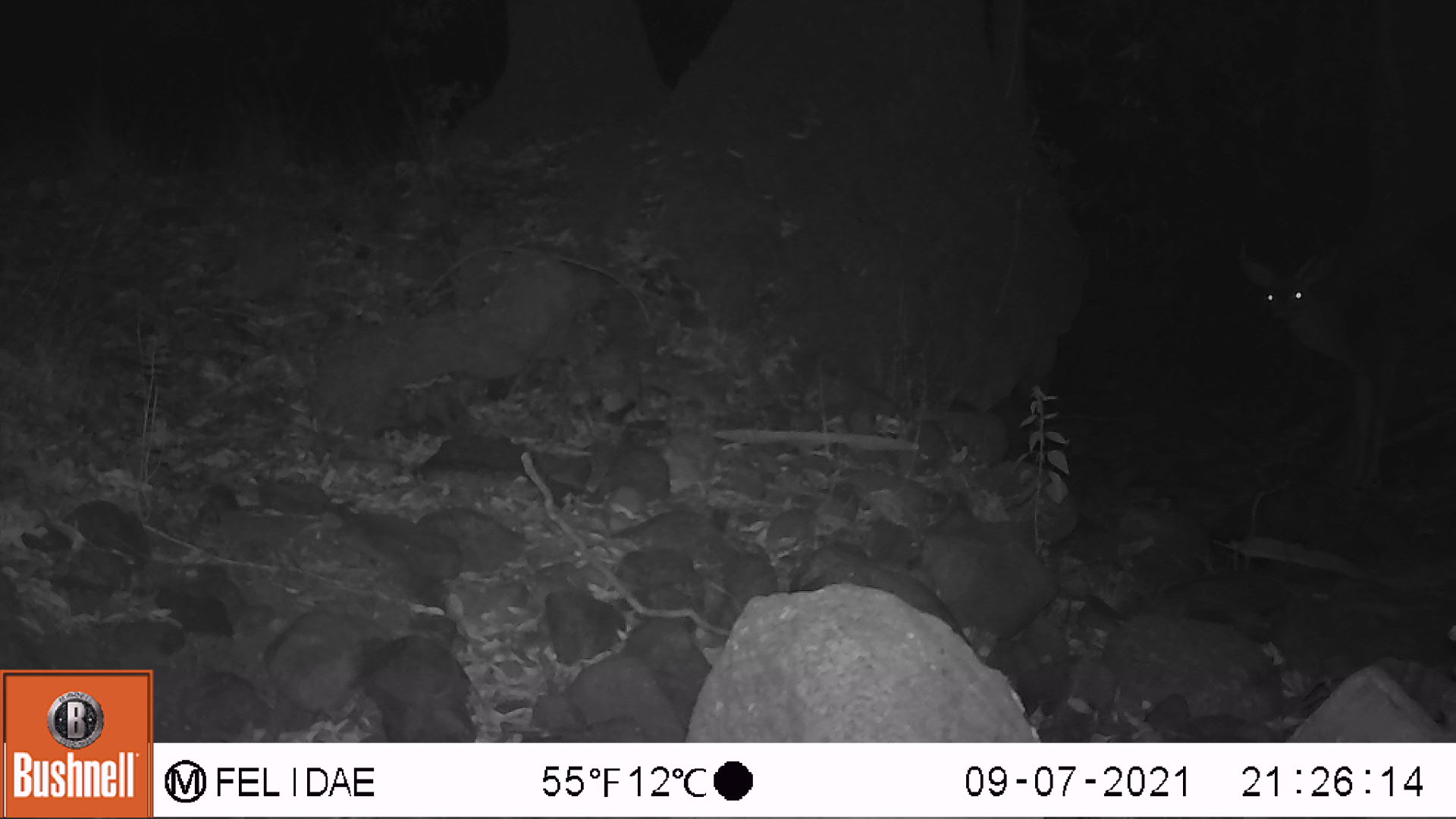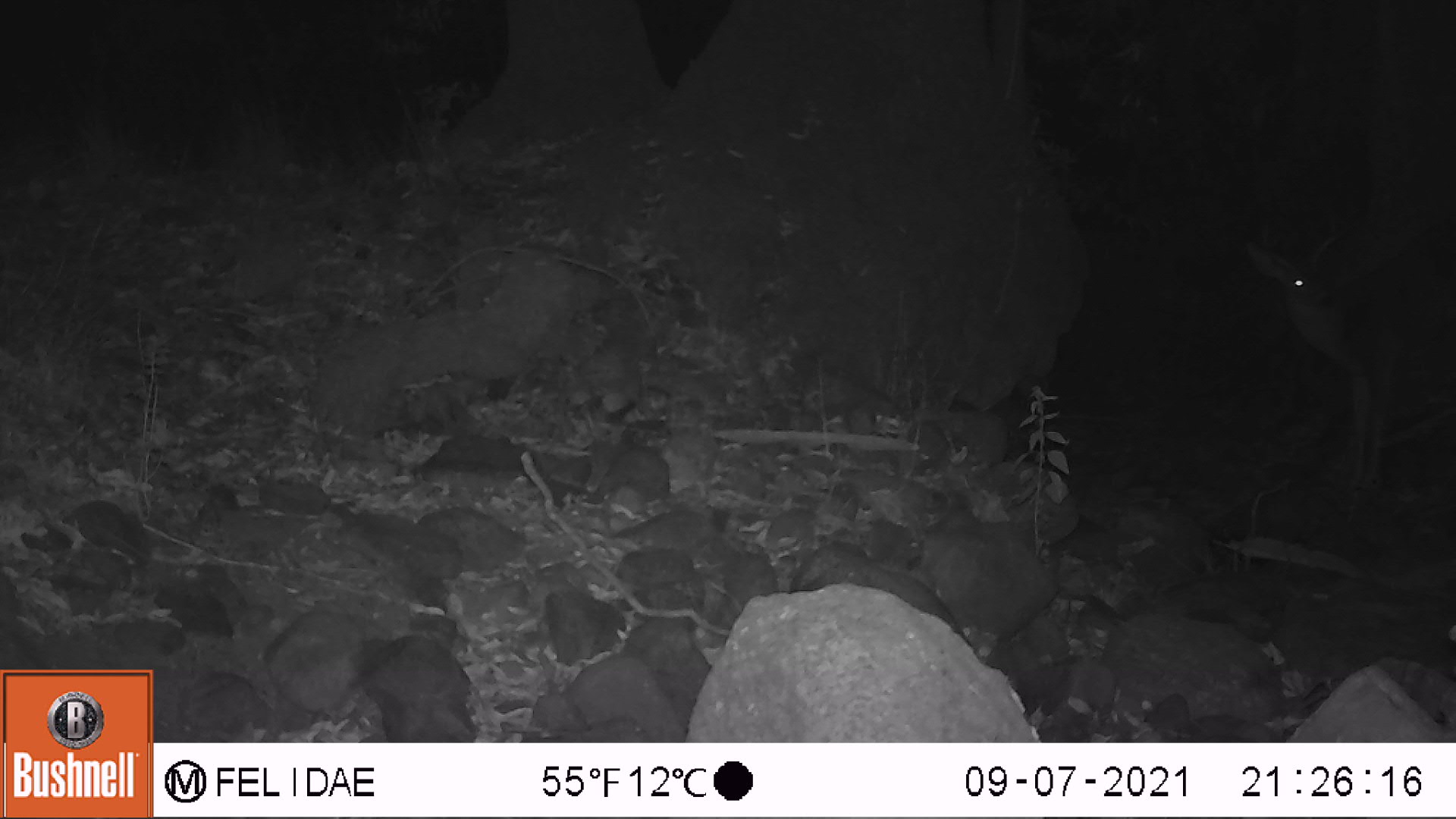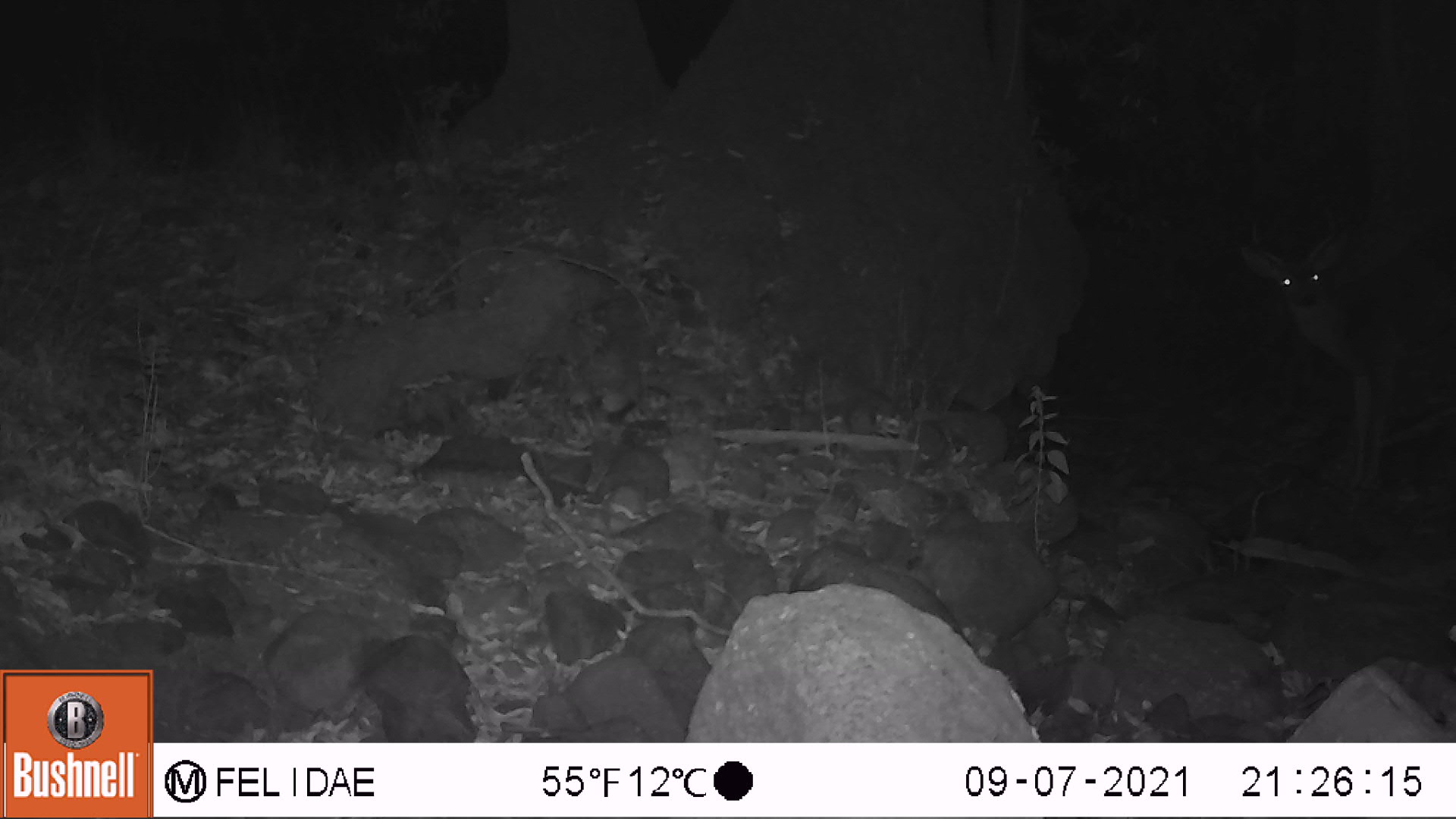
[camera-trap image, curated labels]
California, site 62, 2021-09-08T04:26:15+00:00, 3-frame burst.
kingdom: Animalia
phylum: Chordata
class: Mammalia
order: Artiodactyla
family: Cervidae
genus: Odocoileus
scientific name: Odocoileus hemionus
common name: mule deer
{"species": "mule deer (Odocoileus hemionus)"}